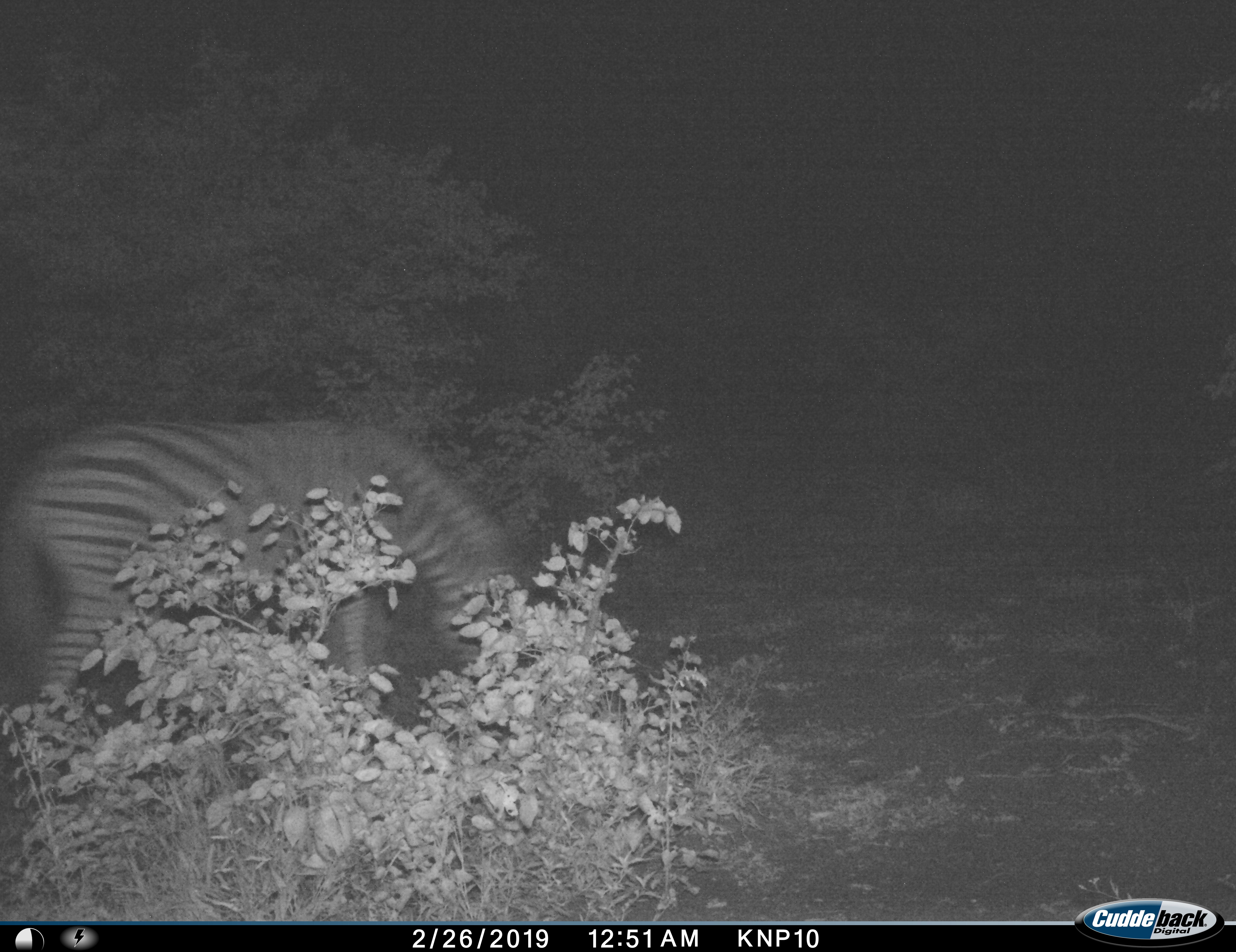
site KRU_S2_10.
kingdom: Animalia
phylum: Chordata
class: Mammalia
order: Perissodactyla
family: Equidae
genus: Equus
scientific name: Equus quagga burchellii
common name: burchell's zebra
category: zebraburchells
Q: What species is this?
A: Zebraburchells (burchell's zebra) (Equus quagga burchellii).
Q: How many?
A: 1.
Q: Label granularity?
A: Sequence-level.